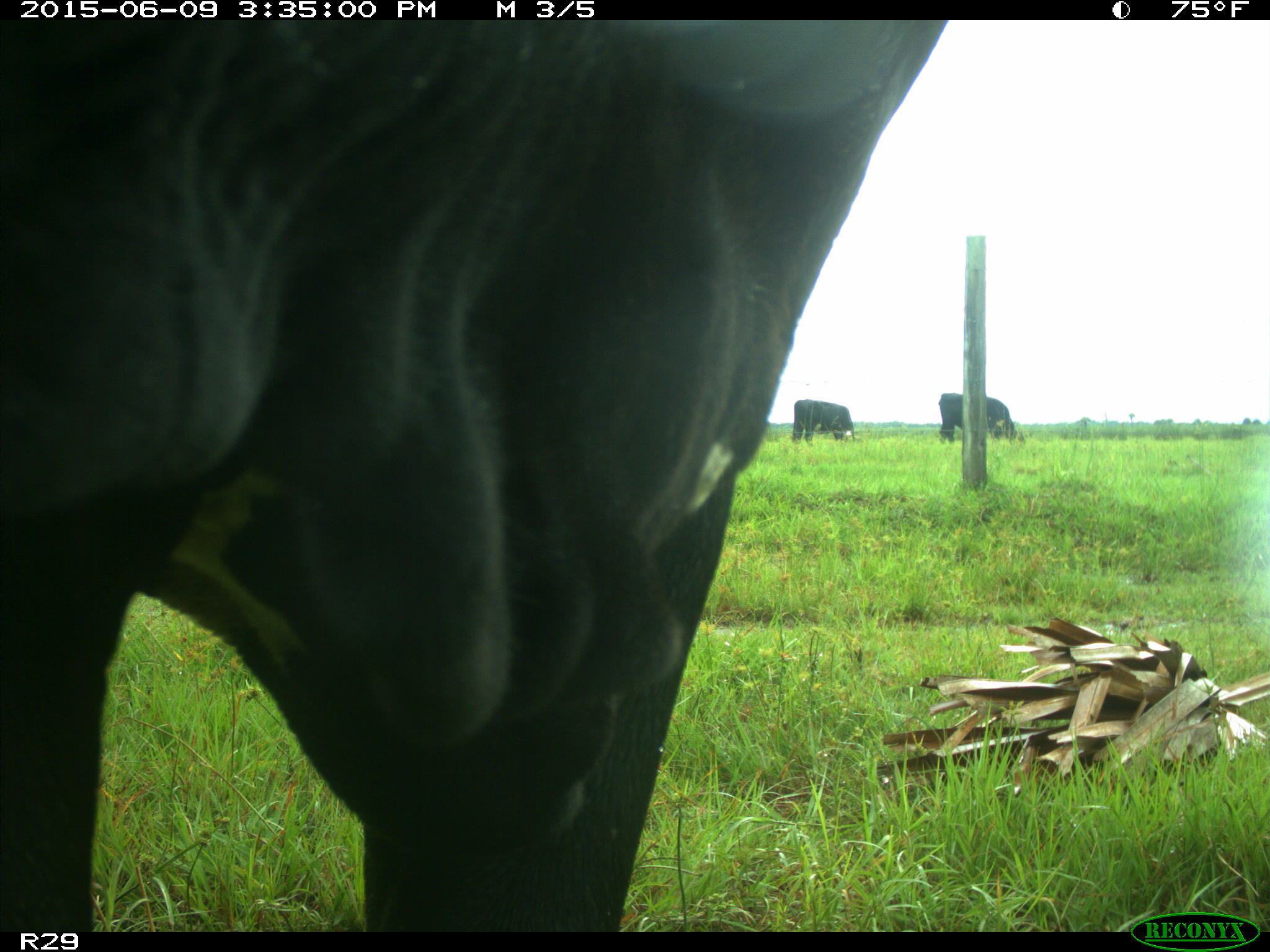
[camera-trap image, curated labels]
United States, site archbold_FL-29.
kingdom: Animalia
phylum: Chordata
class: Mammalia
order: Artiodactyla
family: Bovidae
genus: Bos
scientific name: Bos taurus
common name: domestic cow